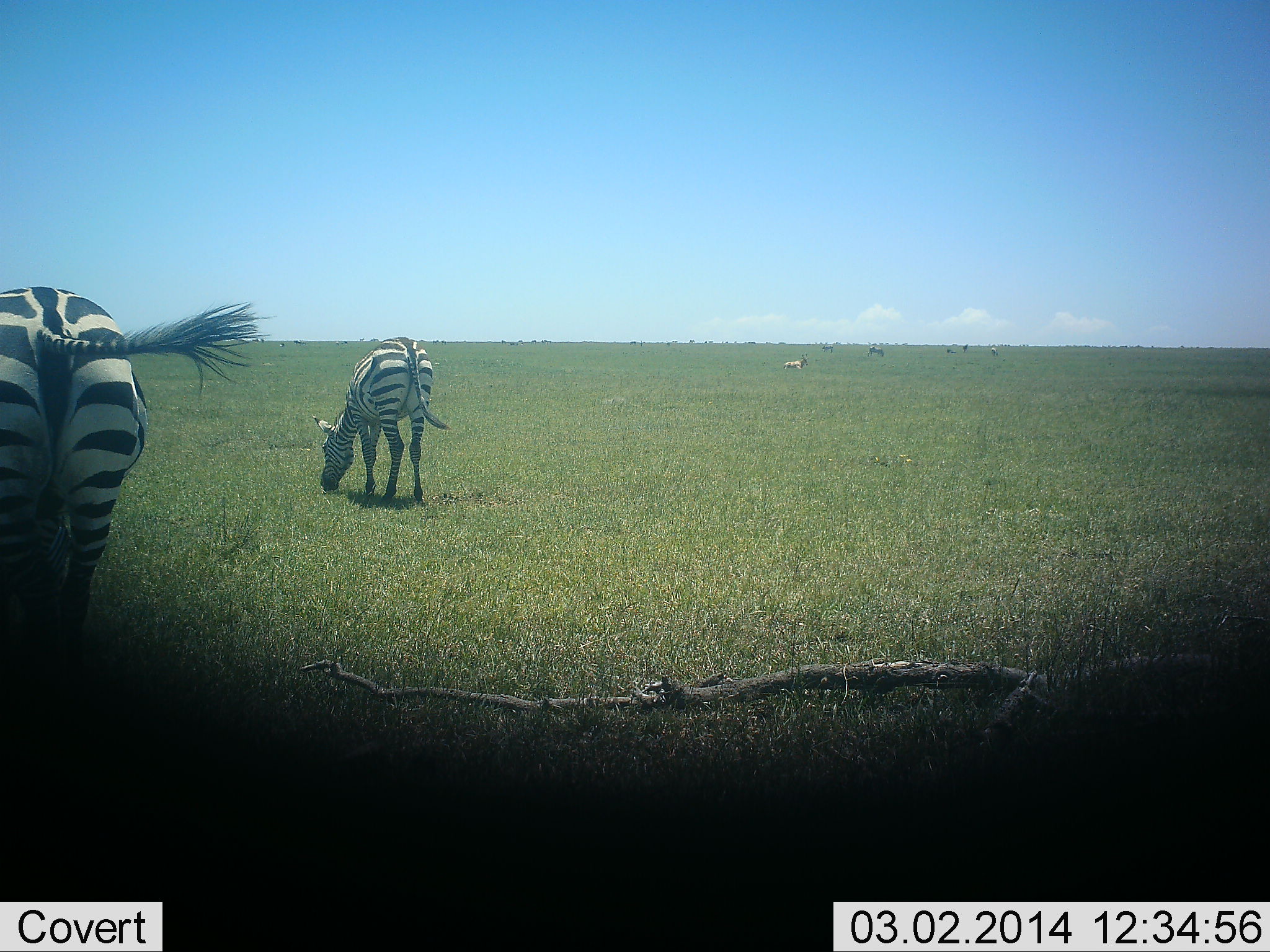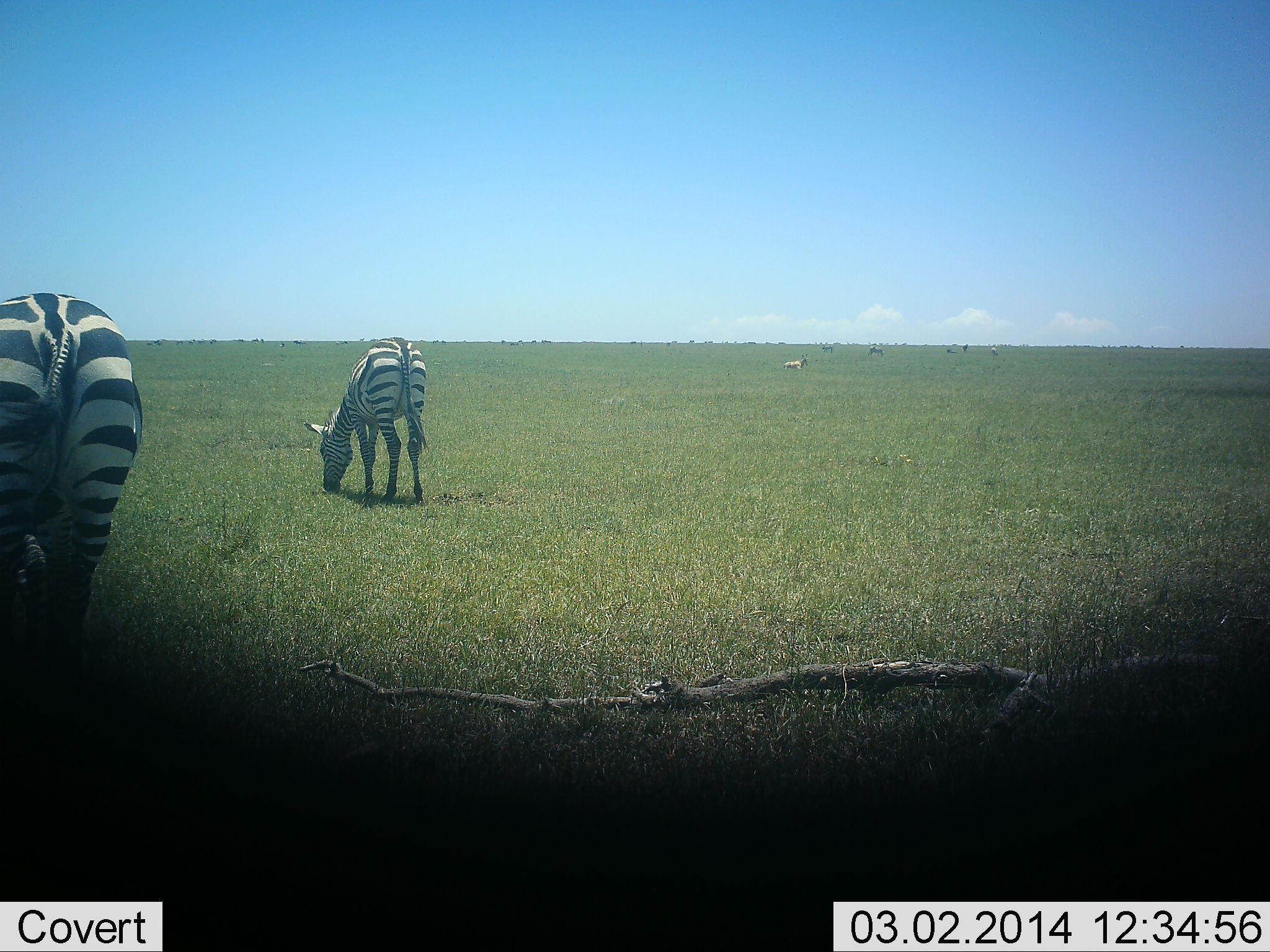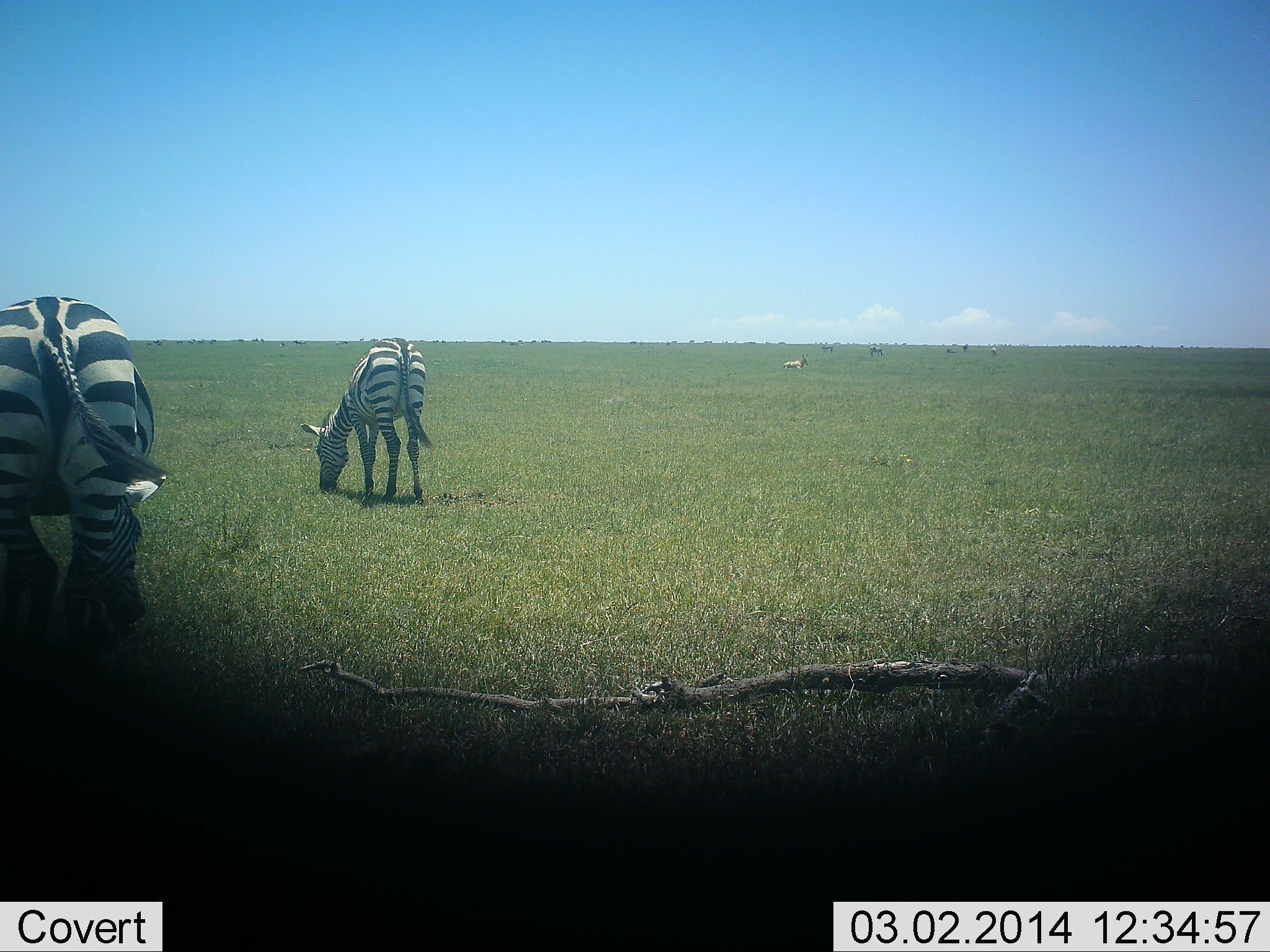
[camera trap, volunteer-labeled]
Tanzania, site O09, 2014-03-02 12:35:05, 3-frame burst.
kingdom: Animalia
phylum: Chordata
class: Mammalia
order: Perissodactyla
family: Equidae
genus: Equus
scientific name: Equus quagga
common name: plains zebra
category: zebra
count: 2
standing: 15%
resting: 8%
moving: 0%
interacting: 0%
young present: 0%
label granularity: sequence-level